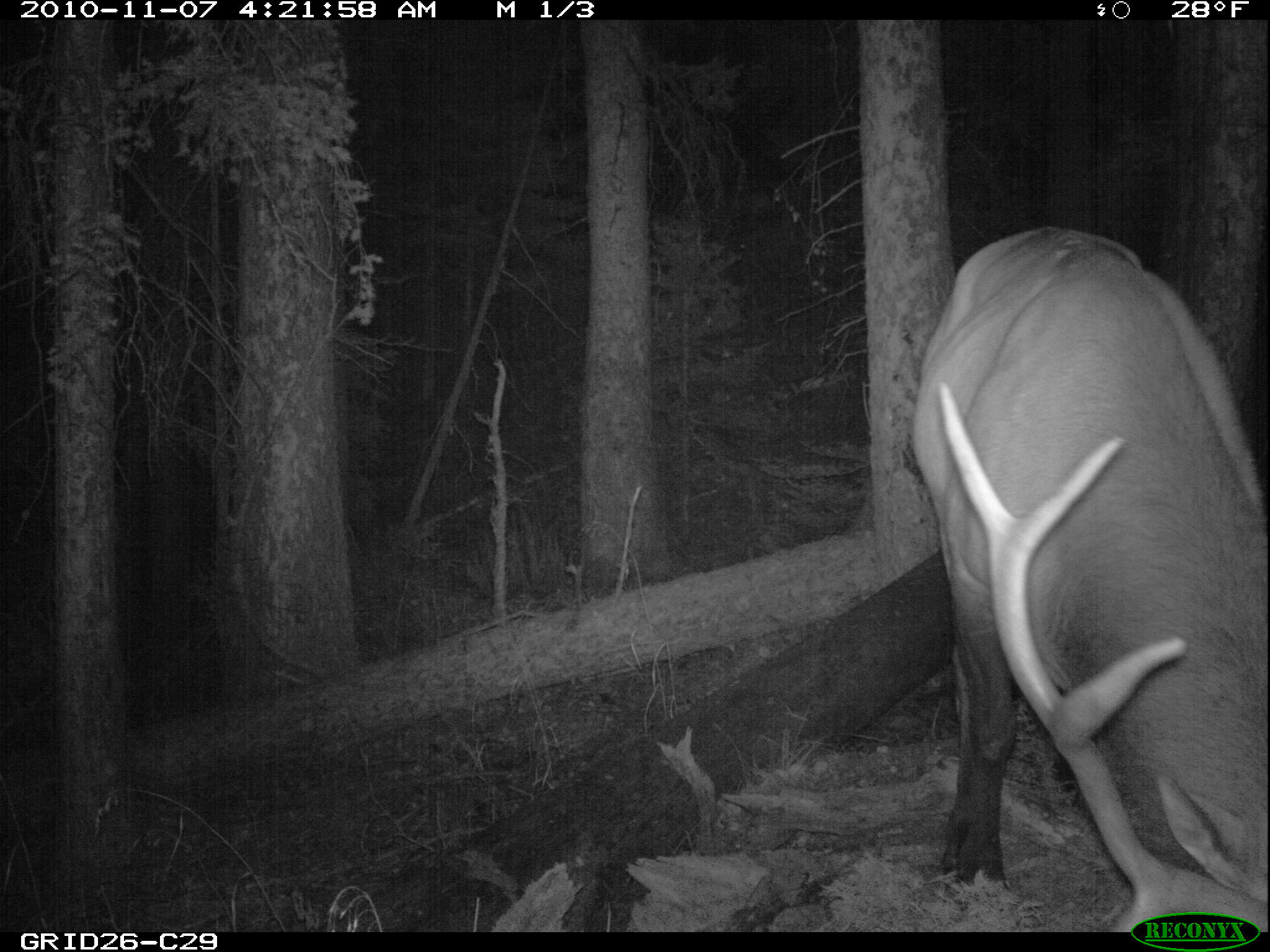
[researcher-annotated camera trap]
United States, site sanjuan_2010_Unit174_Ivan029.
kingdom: Animalia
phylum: Chordata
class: Mammalia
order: Artiodactyla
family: Cervidae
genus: Cervus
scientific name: Cervus elaphus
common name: red deer